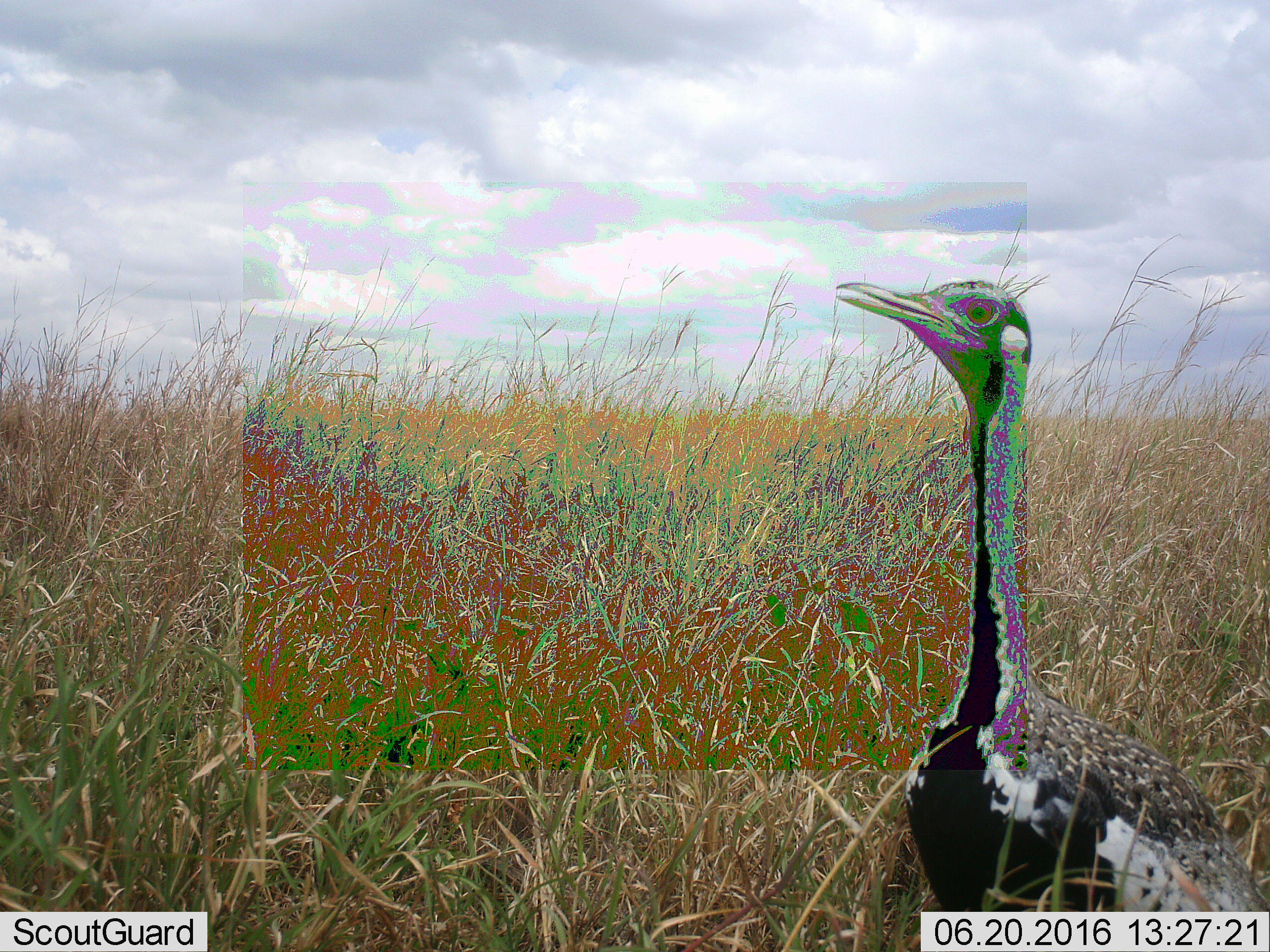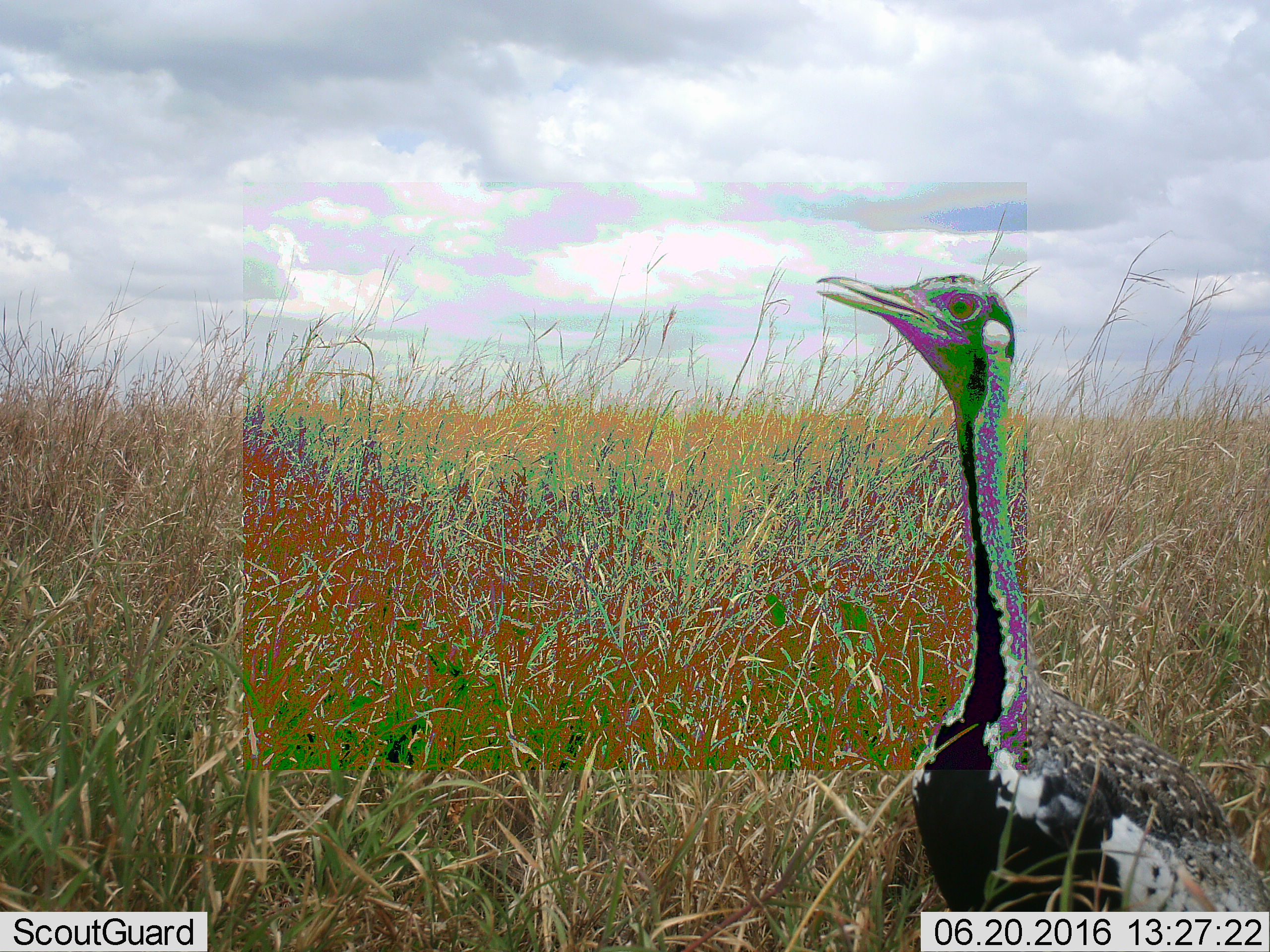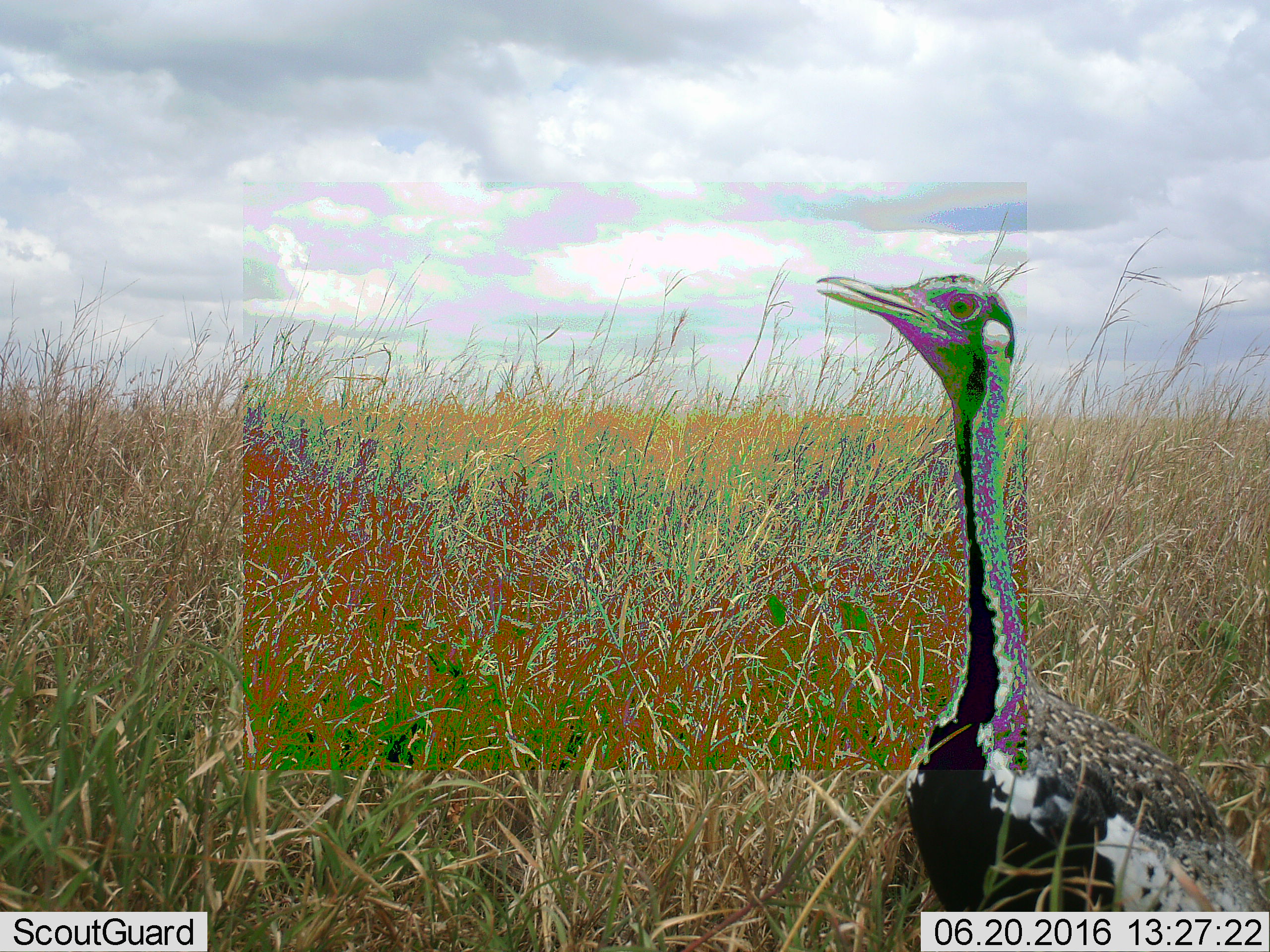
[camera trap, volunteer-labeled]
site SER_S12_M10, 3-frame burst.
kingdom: Animalia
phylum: Chordata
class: Aves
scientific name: Aves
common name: bird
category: birdother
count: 1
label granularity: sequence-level